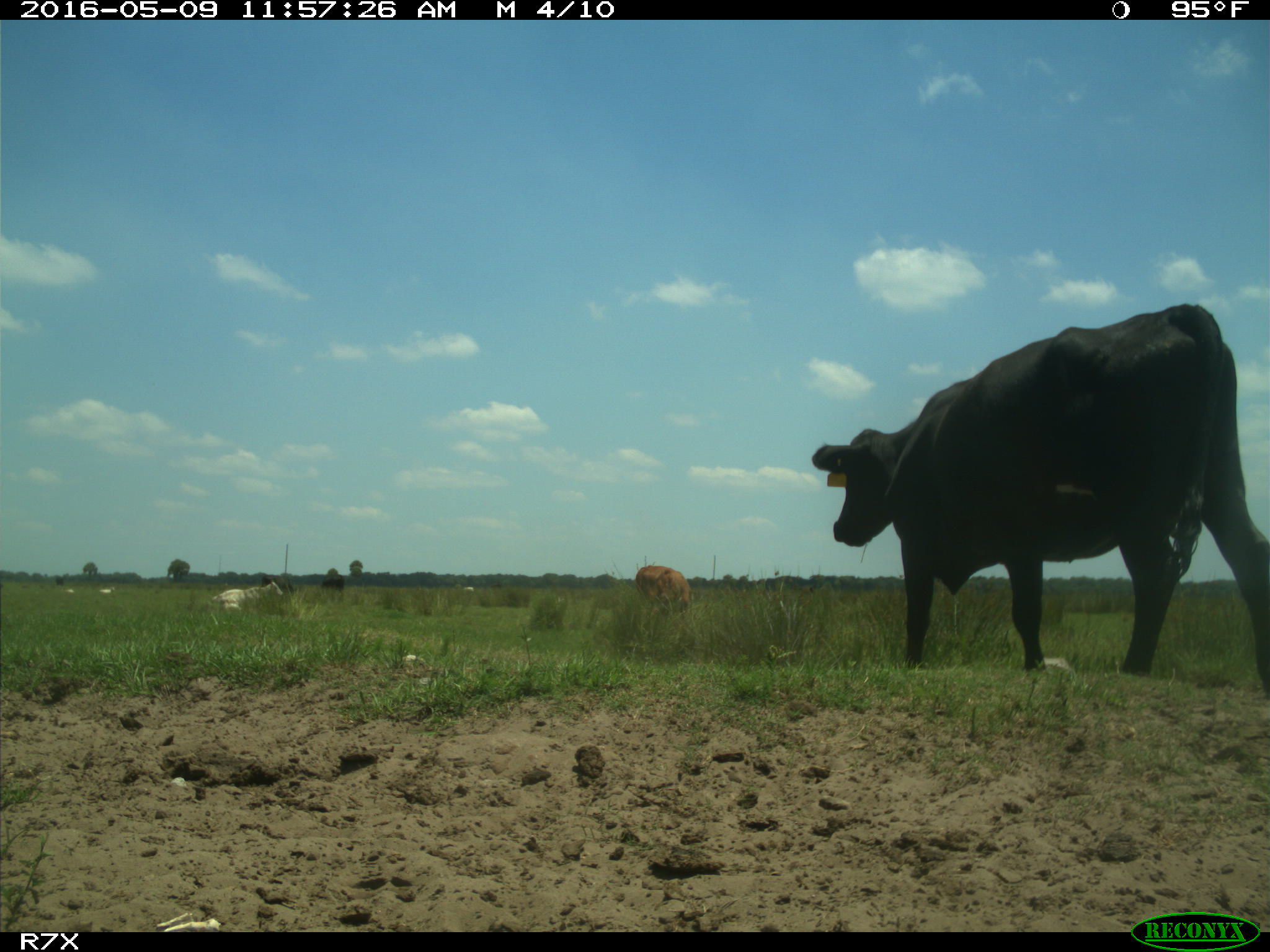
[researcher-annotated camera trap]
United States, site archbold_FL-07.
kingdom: Animalia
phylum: Chordata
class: Mammalia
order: Artiodactyla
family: Bovidae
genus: Bos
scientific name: Bos taurus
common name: domestic cow